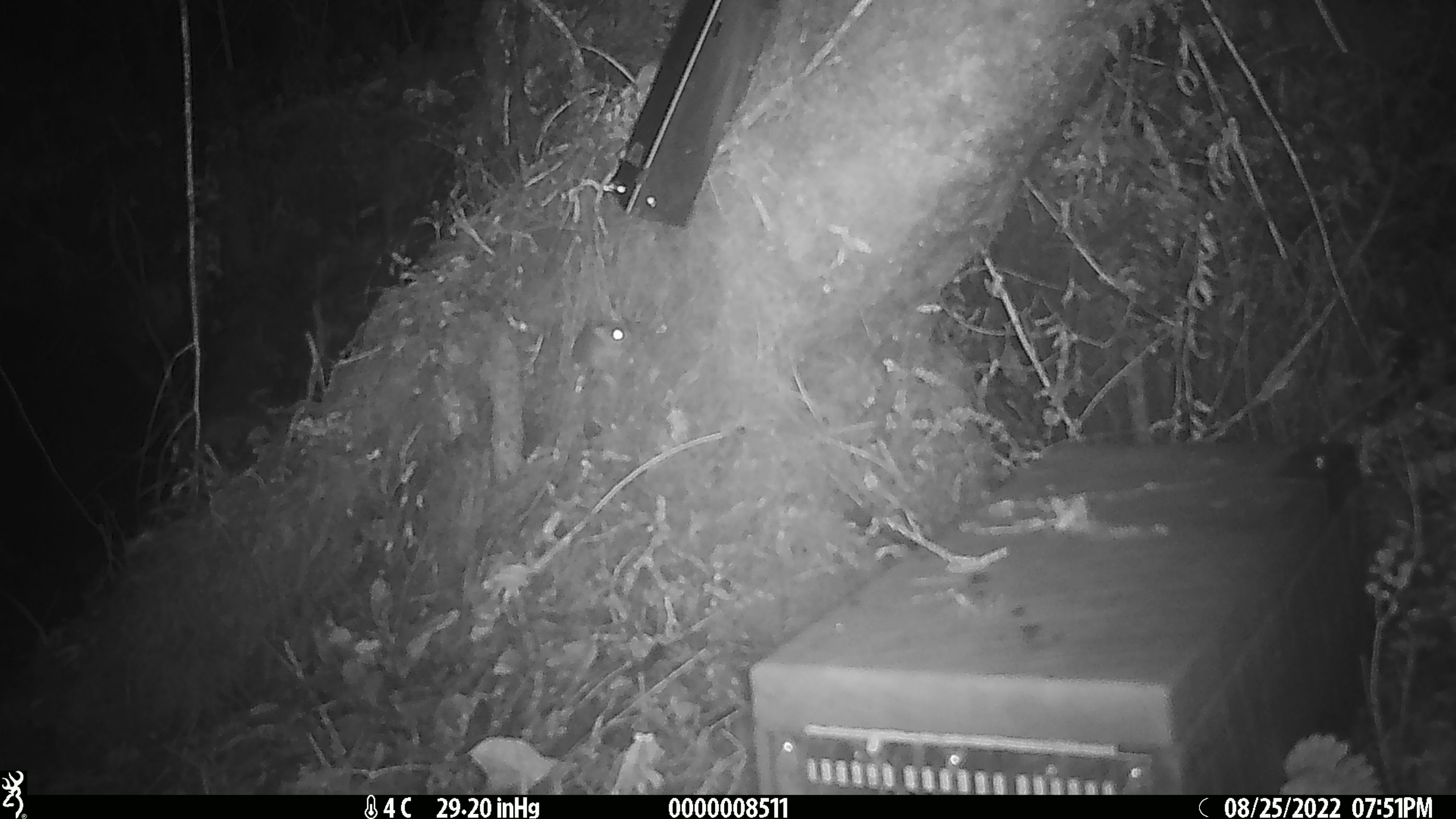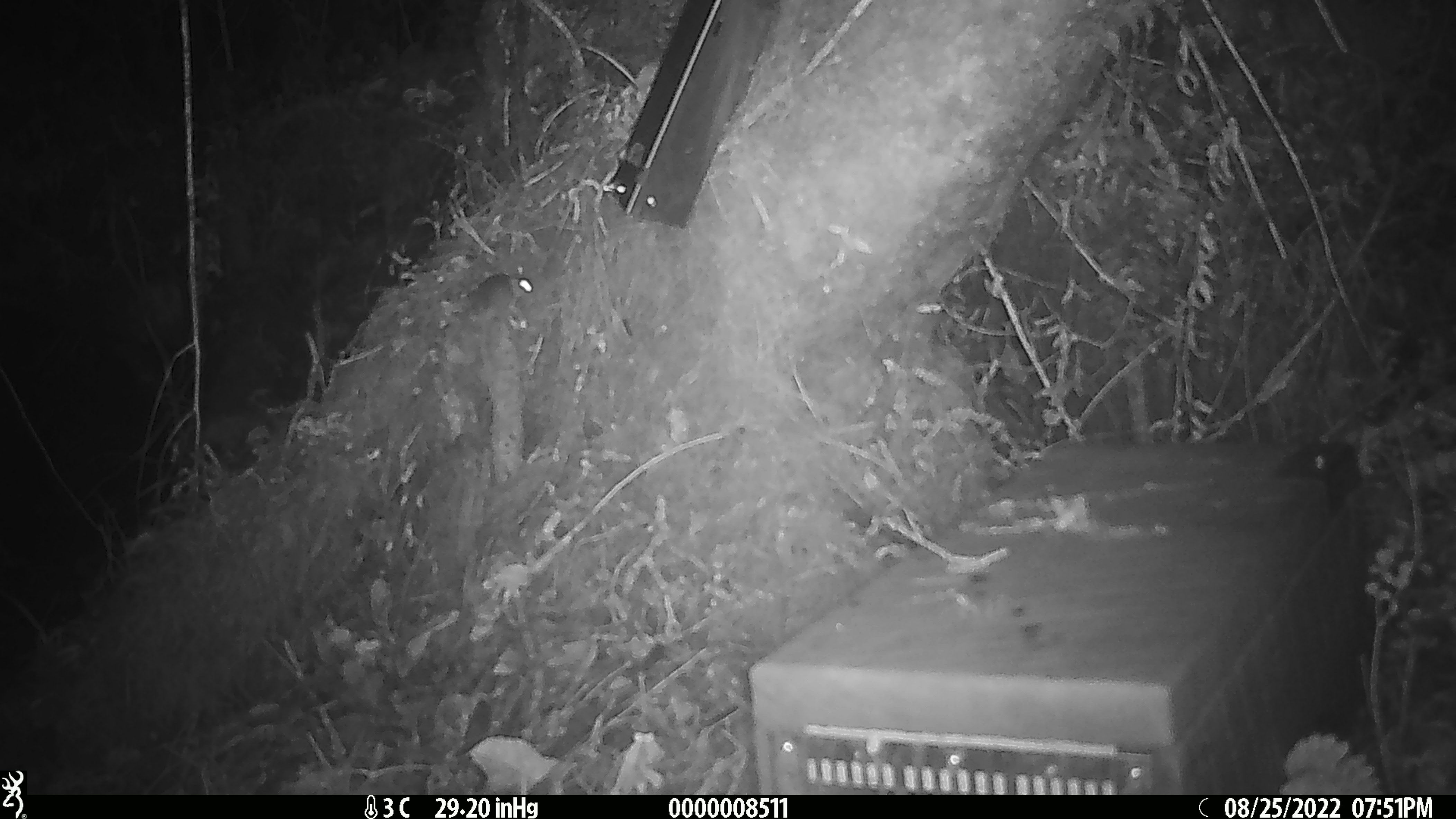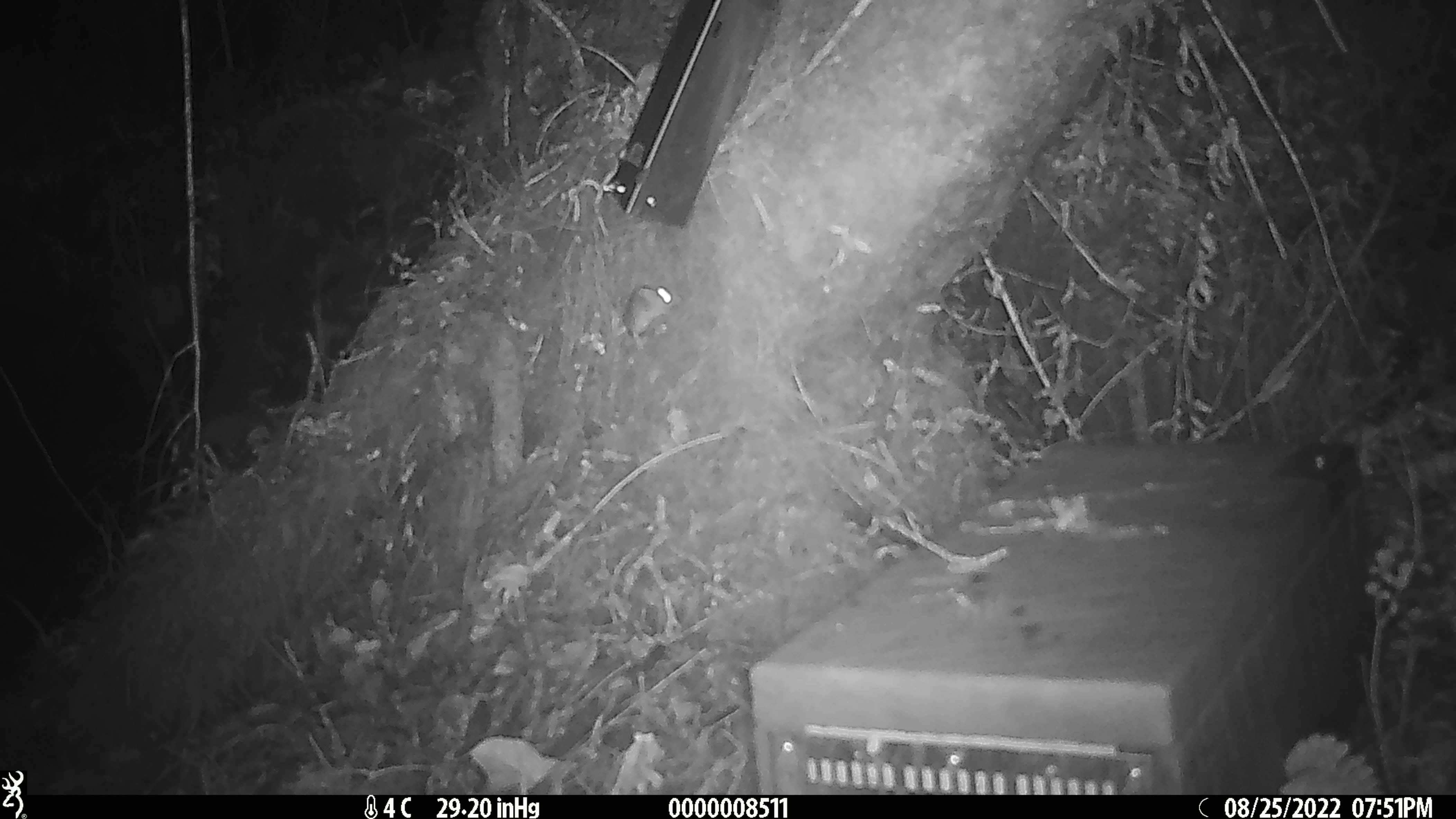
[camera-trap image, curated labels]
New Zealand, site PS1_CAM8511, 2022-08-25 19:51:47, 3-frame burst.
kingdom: Animalia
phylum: Chordata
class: Mammalia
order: Rodentia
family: Muridae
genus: Mus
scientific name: Mus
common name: mouse